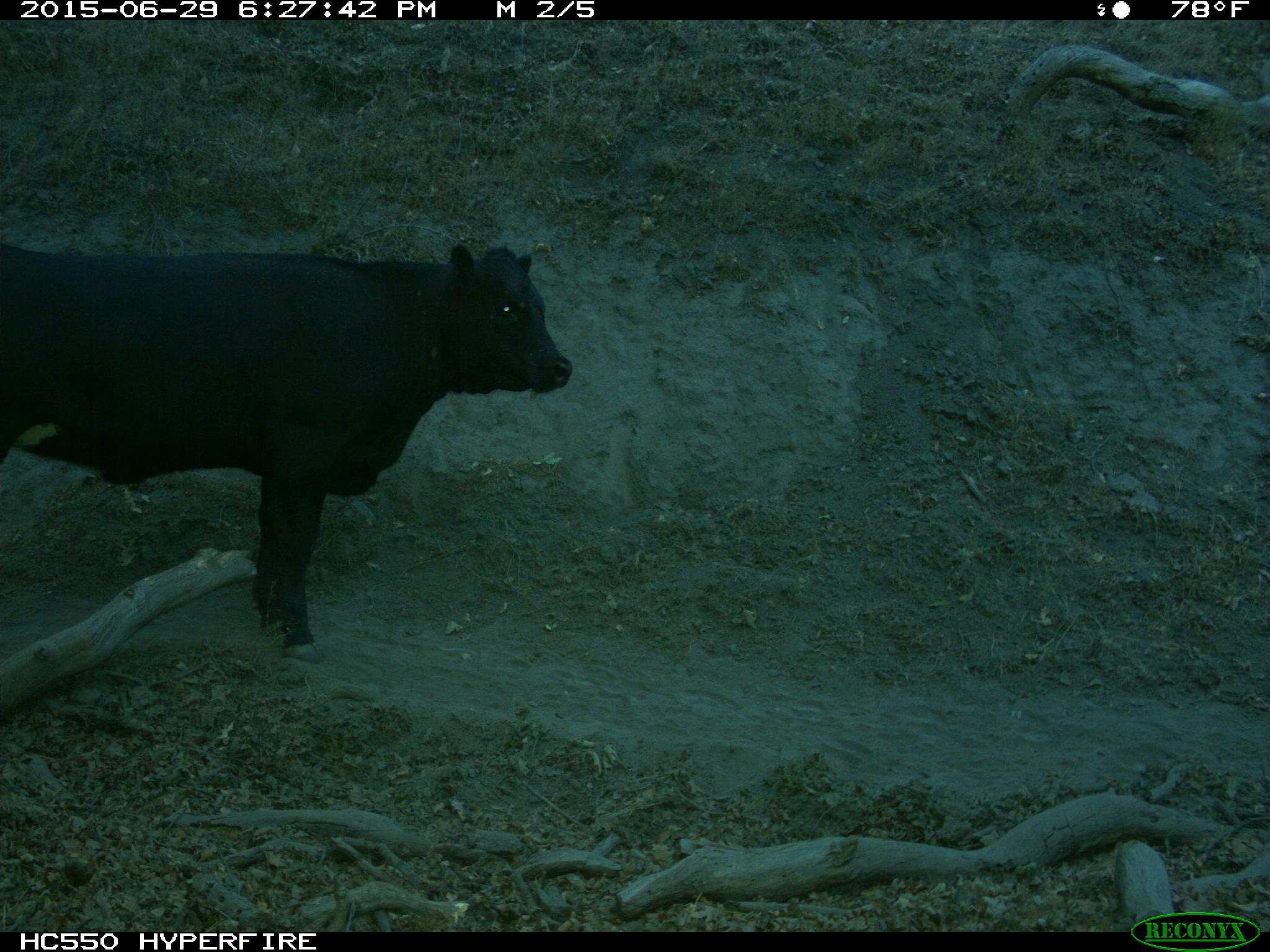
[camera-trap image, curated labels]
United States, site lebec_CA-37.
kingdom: Animalia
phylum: Chordata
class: Mammalia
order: Artiodactyla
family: Bovidae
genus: Bos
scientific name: Bos taurus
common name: domestic cow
Bos taurus (domestic cow).